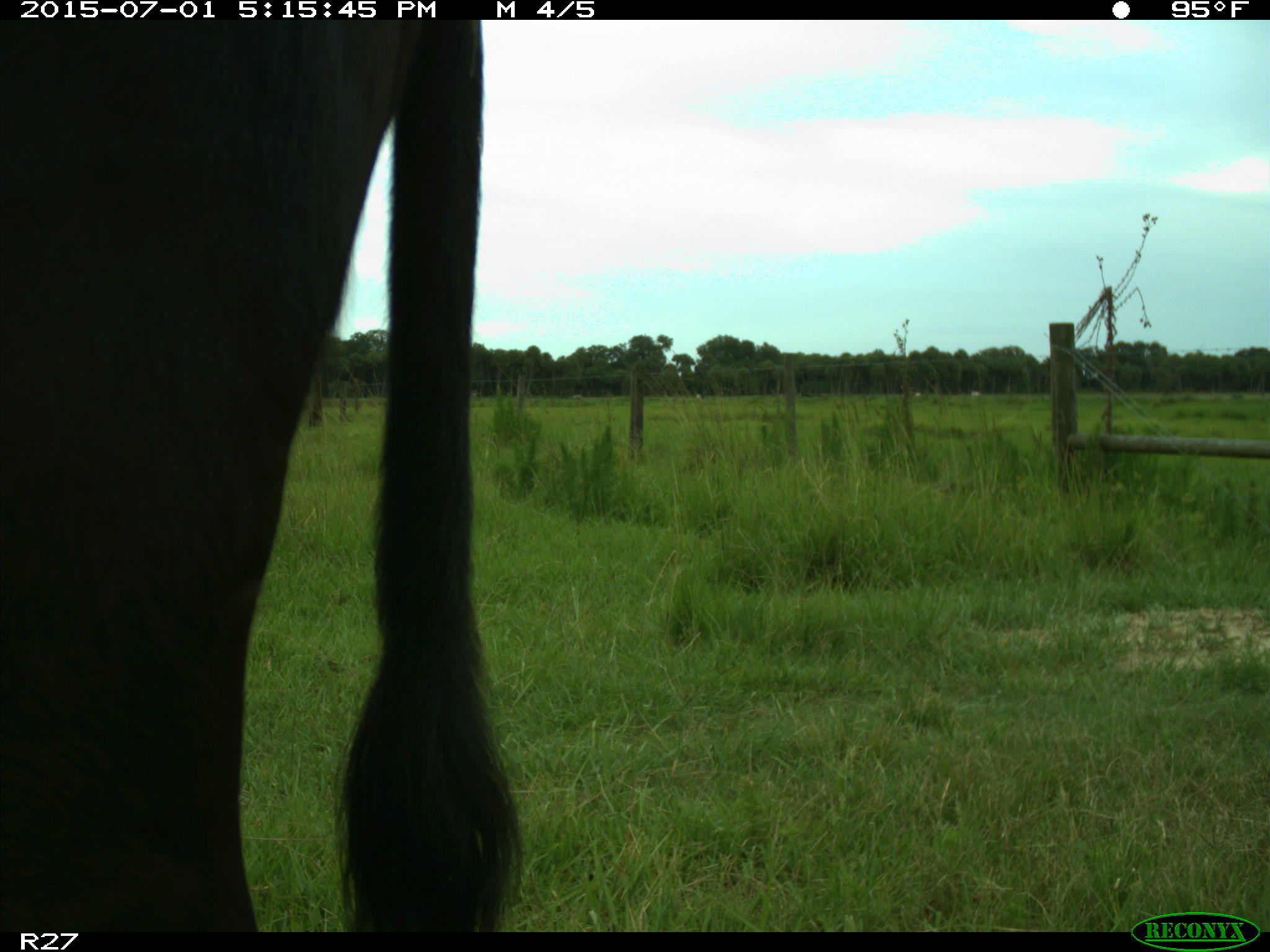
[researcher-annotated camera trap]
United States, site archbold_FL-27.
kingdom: Animalia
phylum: Chordata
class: Mammalia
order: Artiodactyla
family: Bovidae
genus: Bos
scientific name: Bos taurus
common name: domestic cow